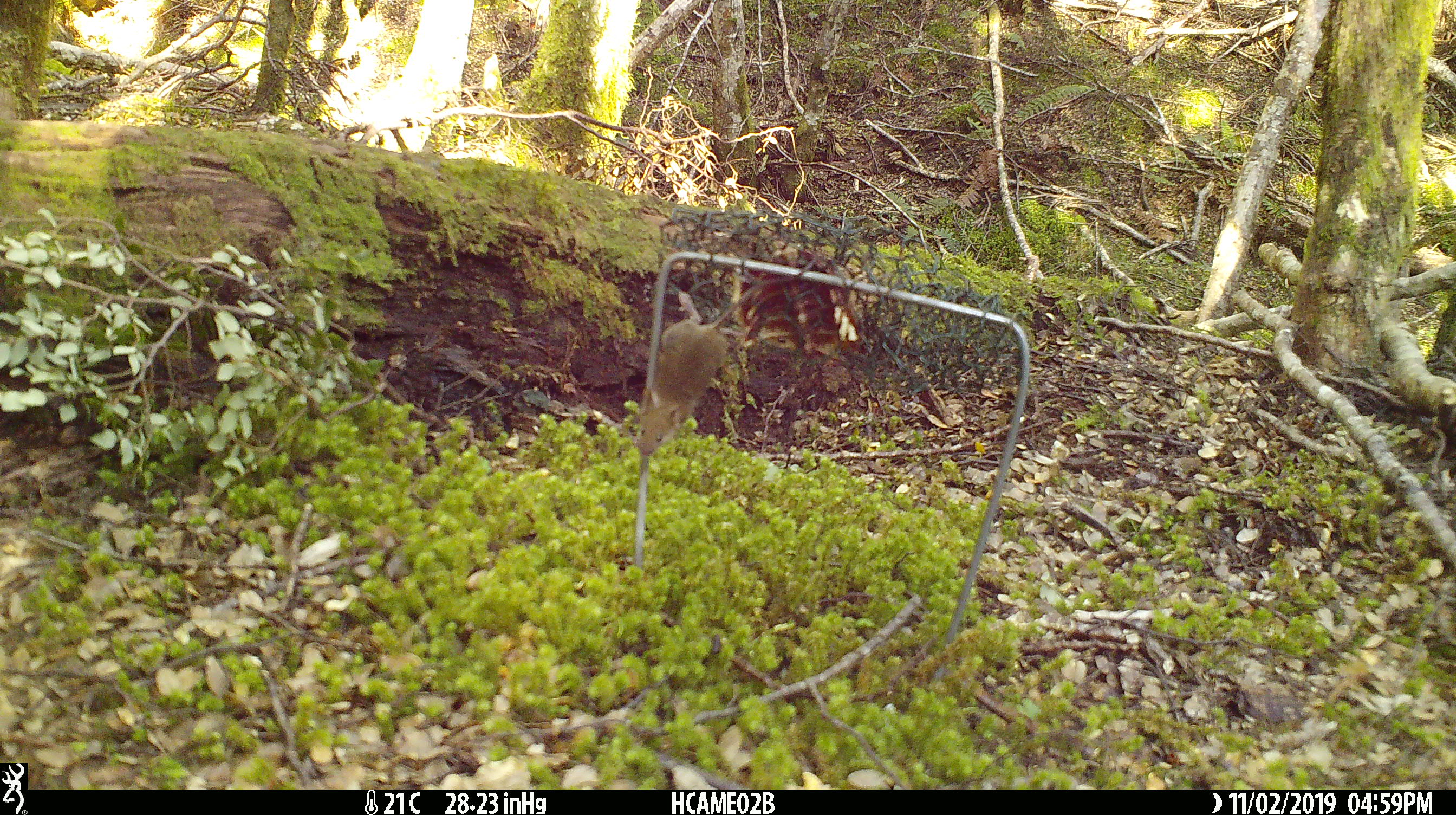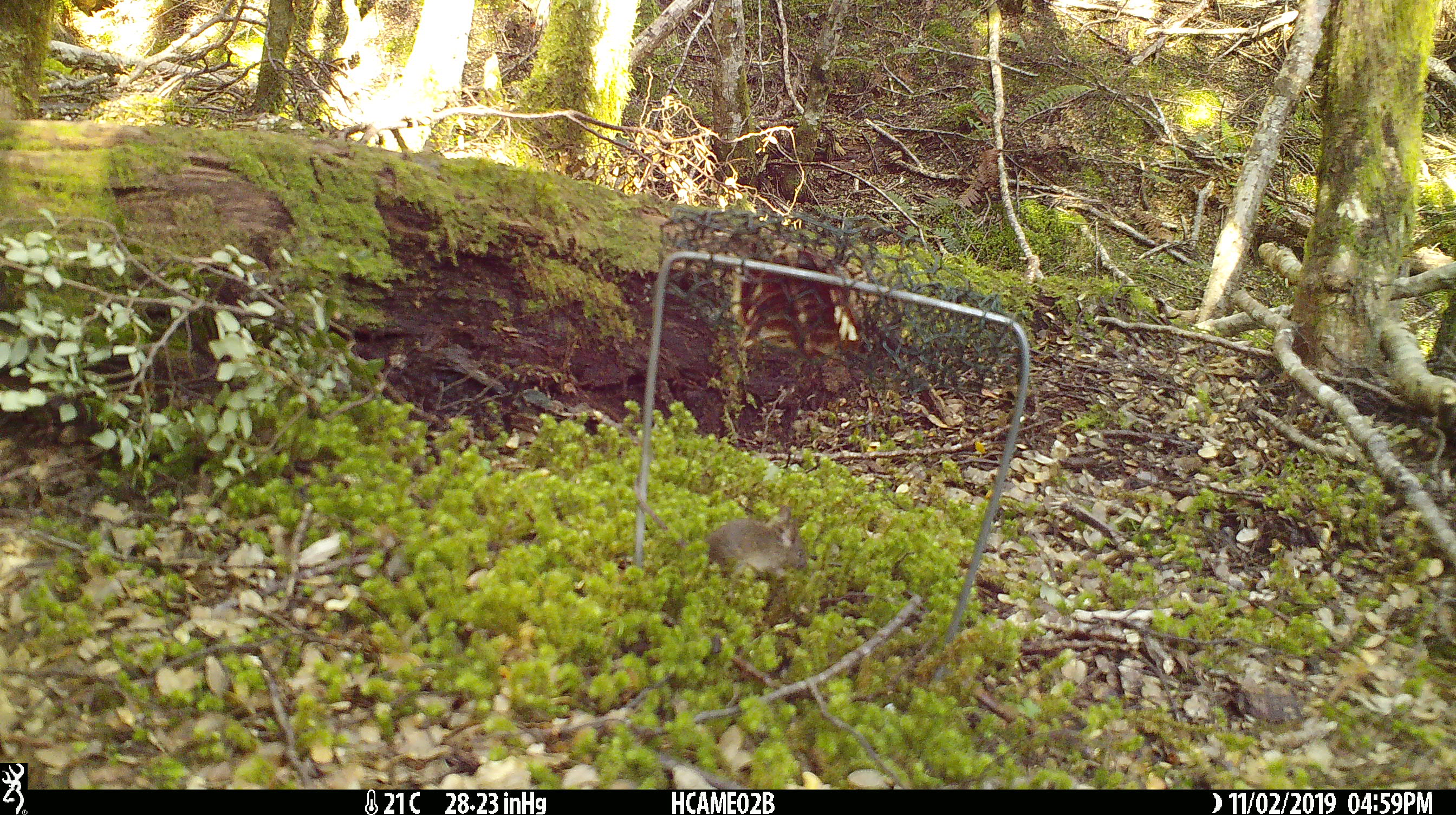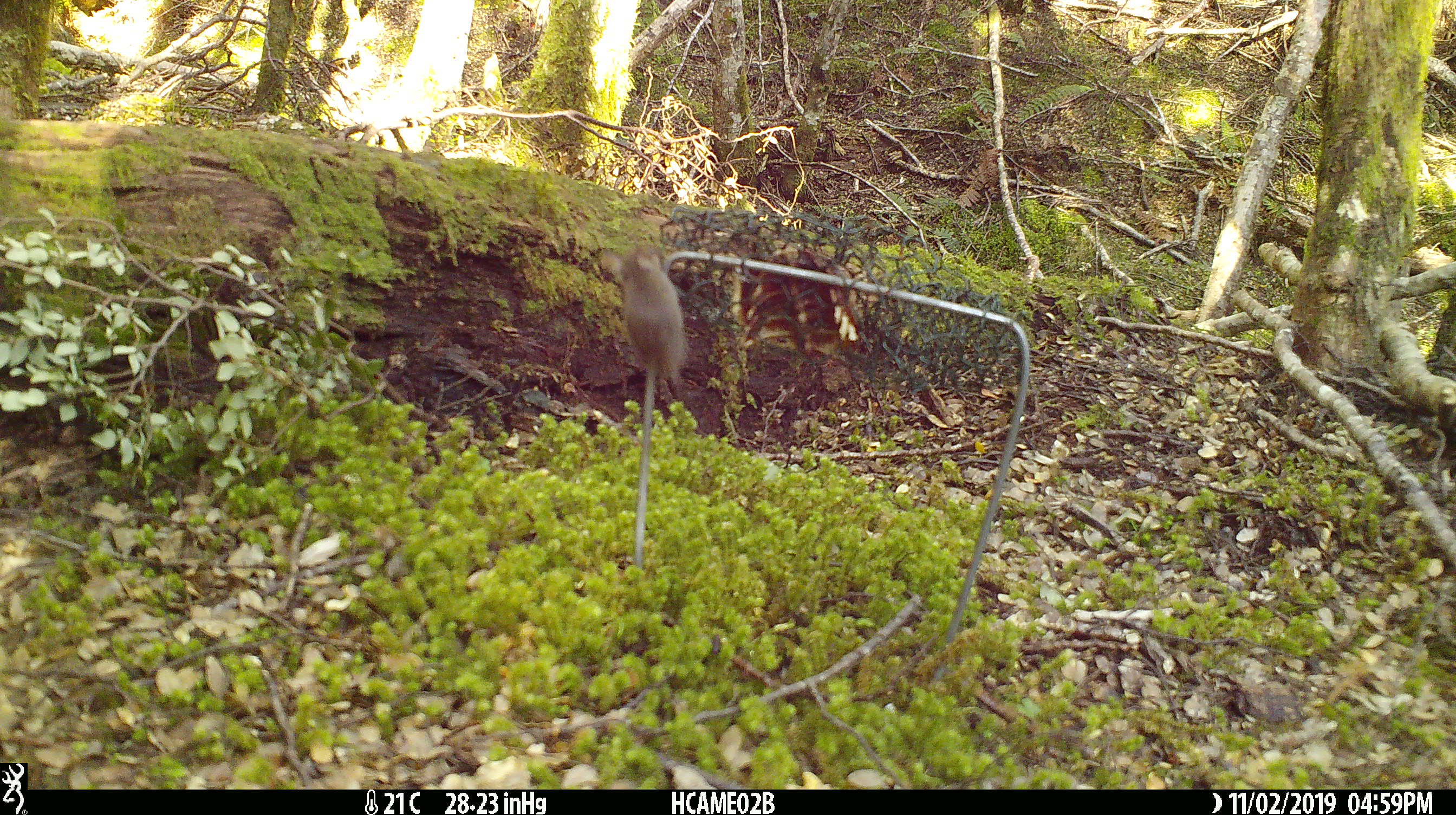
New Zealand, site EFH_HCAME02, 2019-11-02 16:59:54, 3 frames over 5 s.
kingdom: Animalia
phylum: Chordata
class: Mammalia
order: Rodentia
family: Muridae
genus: Mus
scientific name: Mus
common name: mouse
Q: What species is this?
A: Mouse (Mus).